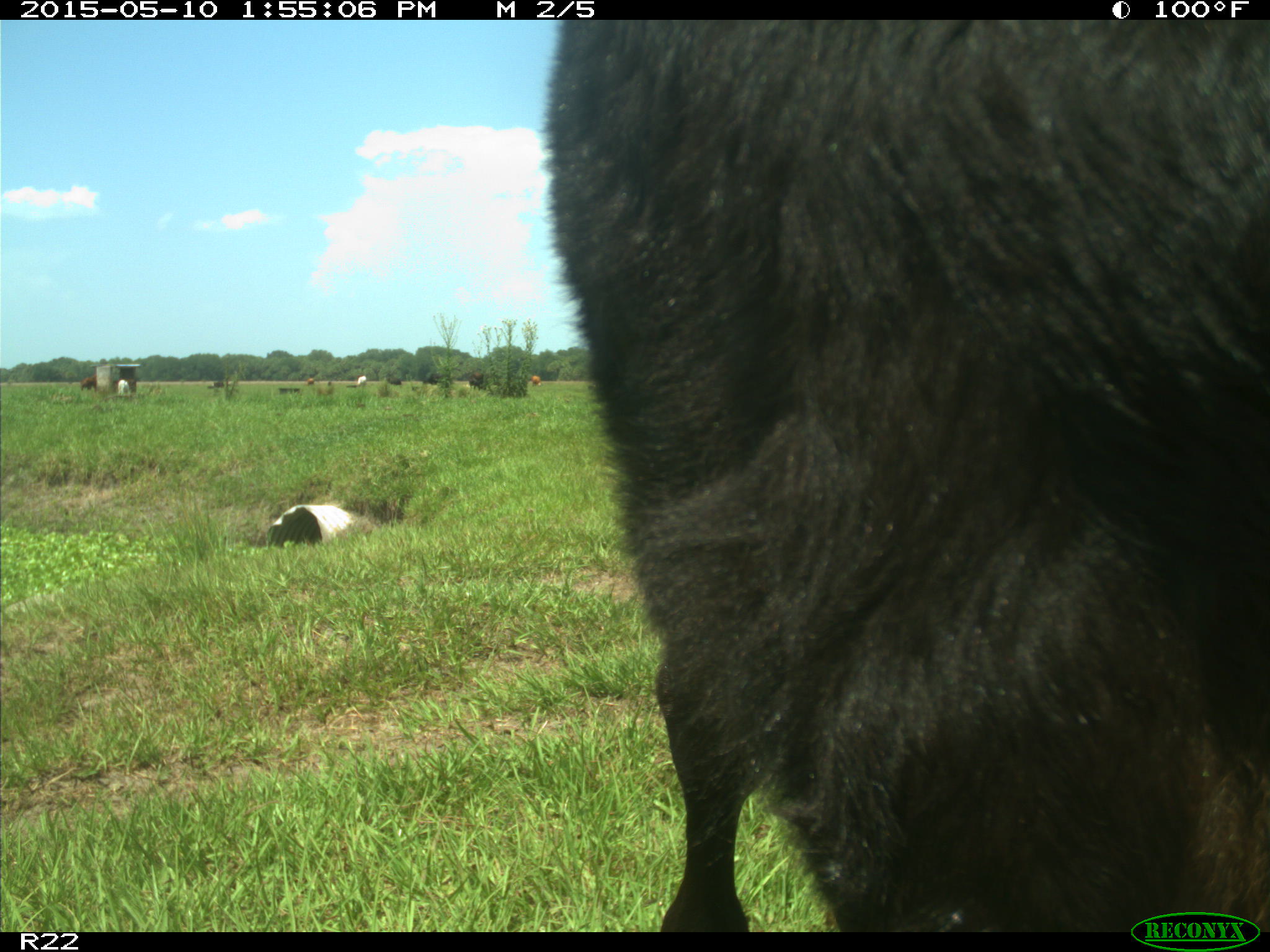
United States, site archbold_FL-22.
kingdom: Animalia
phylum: Chordata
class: Mammalia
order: Artiodactyla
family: Bovidae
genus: Bos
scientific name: Bos taurus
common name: domestic cow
Bos taurus (domestic cow).